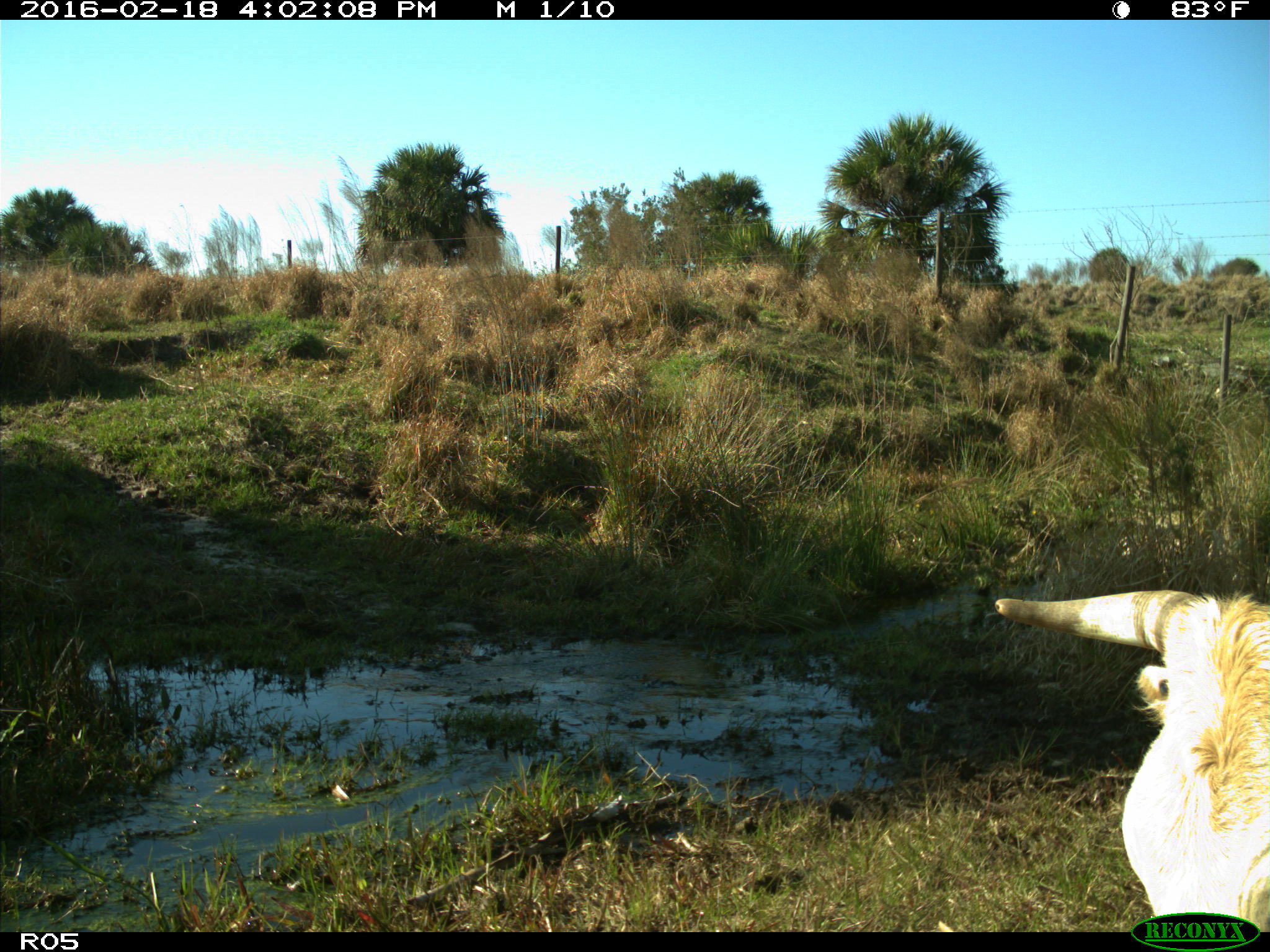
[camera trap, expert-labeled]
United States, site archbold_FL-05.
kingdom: Animalia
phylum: Chordata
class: Mammalia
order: Artiodactyla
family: Bovidae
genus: Bos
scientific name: Bos taurus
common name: domestic cow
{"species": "Bos taurus (domestic cow)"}